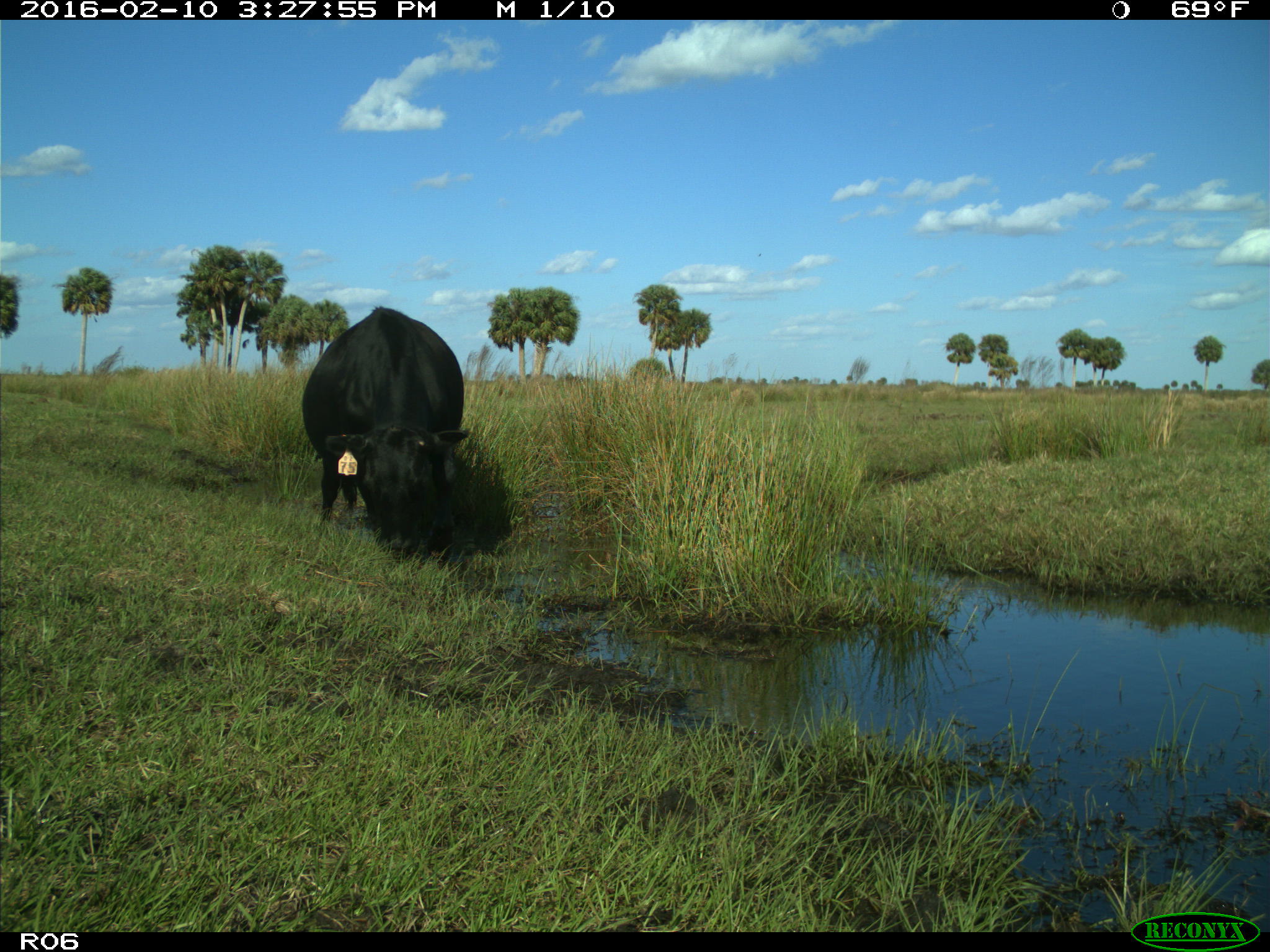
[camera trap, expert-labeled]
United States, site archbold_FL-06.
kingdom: Animalia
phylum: Chordata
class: Mammalia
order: Artiodactyla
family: Bovidae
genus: Bos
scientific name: Bos taurus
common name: domestic cow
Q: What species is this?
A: Bos taurus (domestic cow).